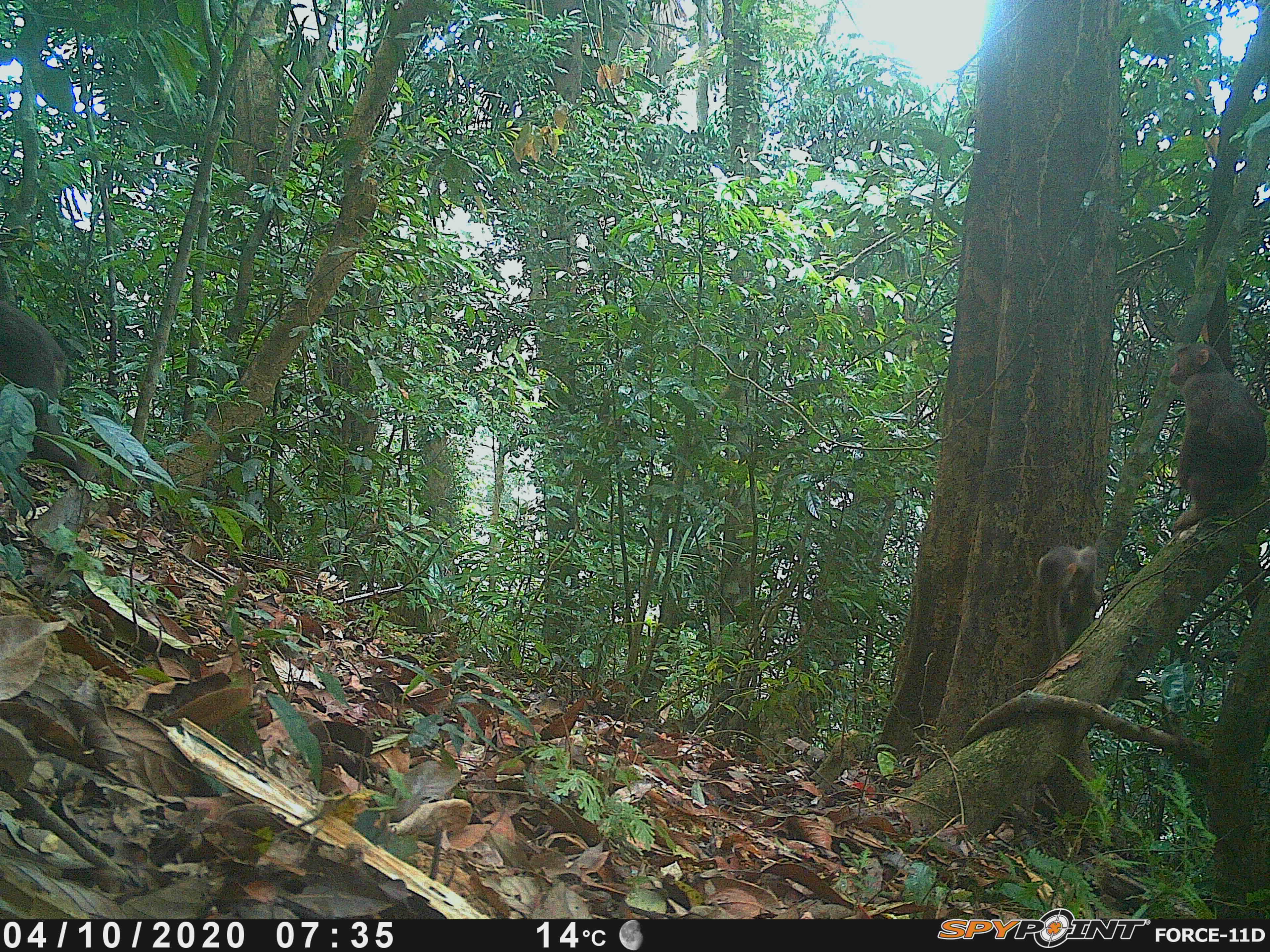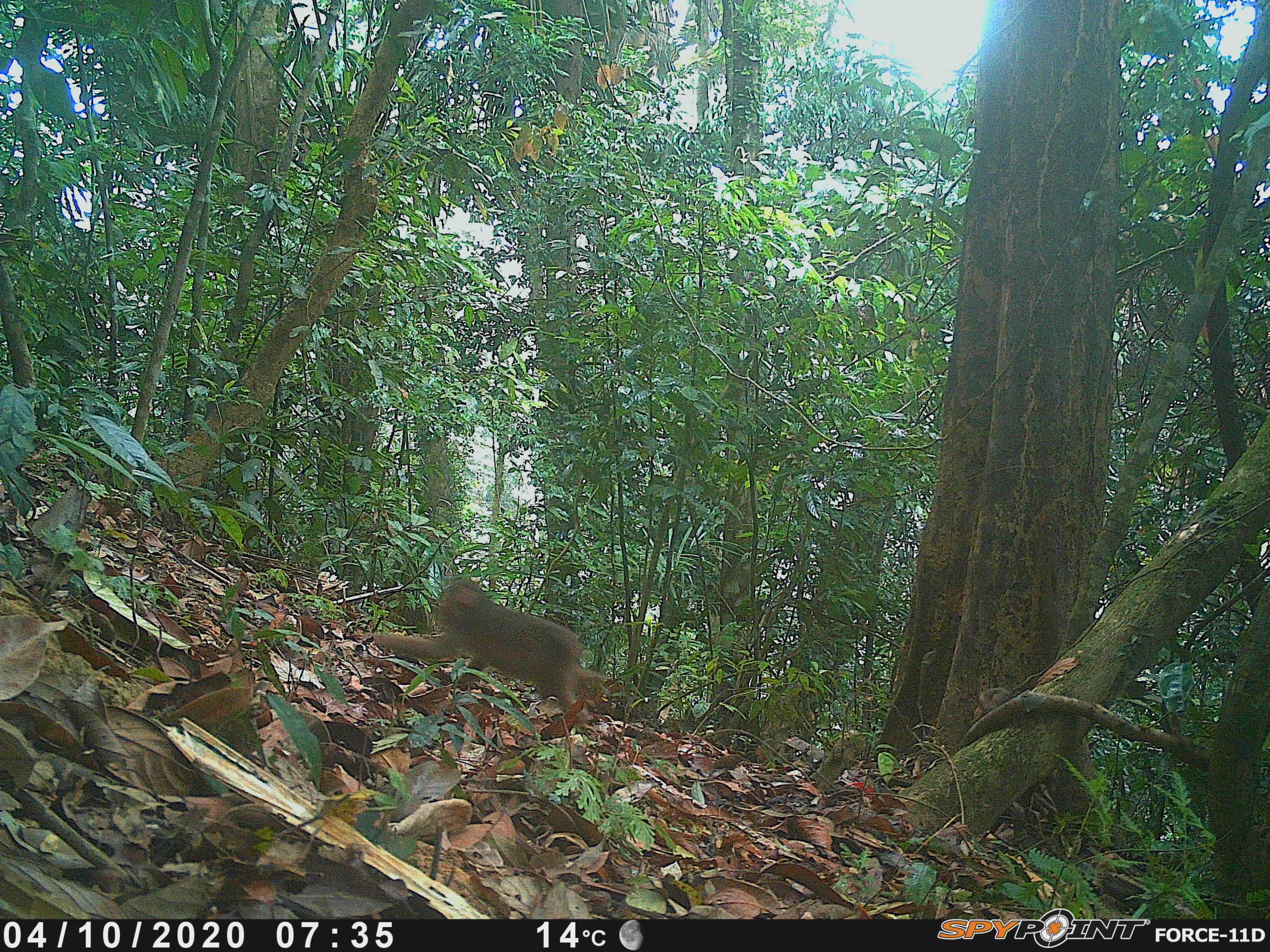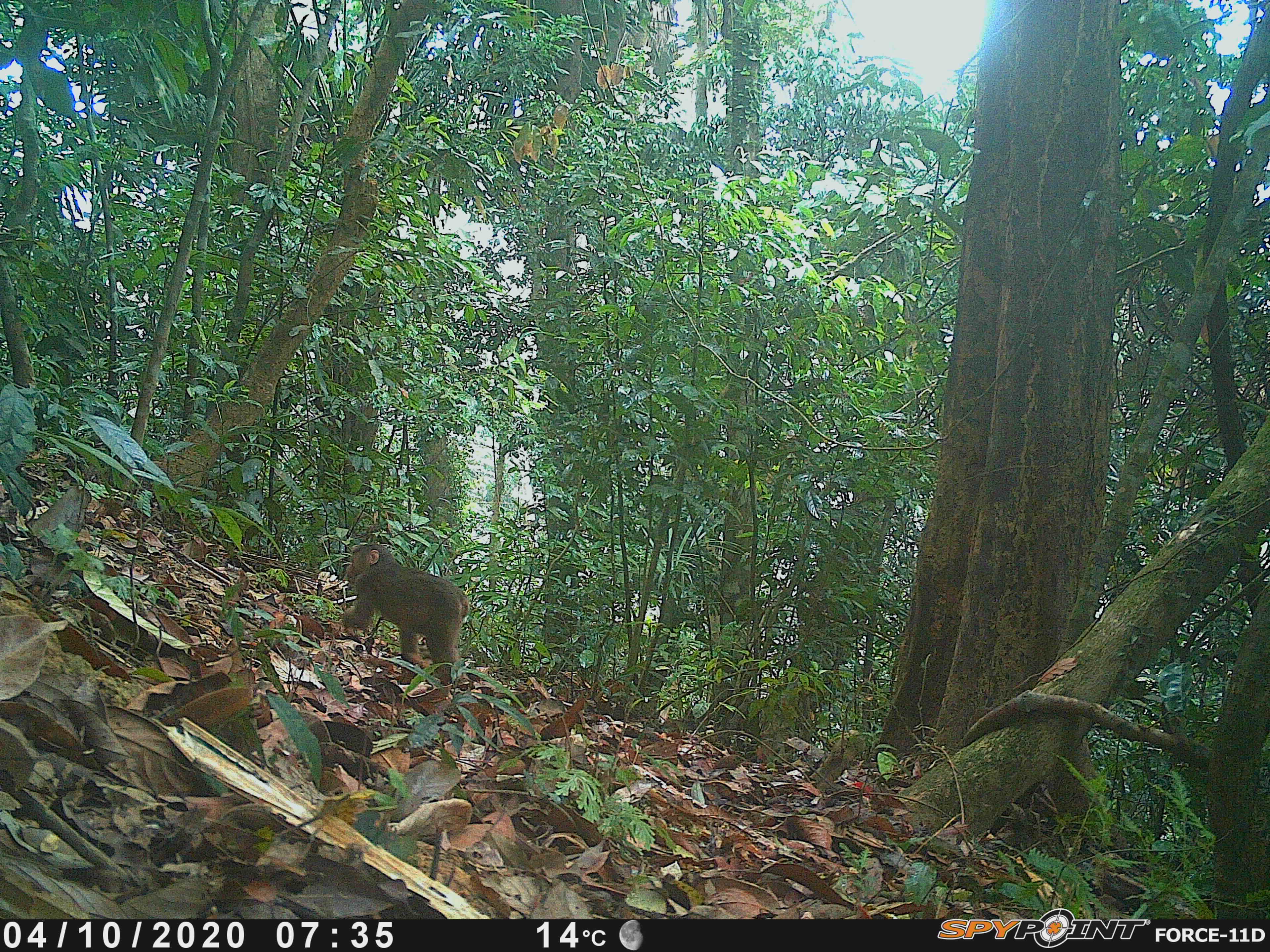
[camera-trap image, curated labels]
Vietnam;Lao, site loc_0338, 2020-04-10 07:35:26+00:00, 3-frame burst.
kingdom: Animalia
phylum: Chordata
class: Mammalia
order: Primates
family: Cercopithecidae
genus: Macaca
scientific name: Macaca arctoides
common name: stump-tailed macaque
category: stump tailed macaque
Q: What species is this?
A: Stump tailed macaque (stump-tailed macaque) (Macaca arctoides).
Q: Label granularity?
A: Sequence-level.